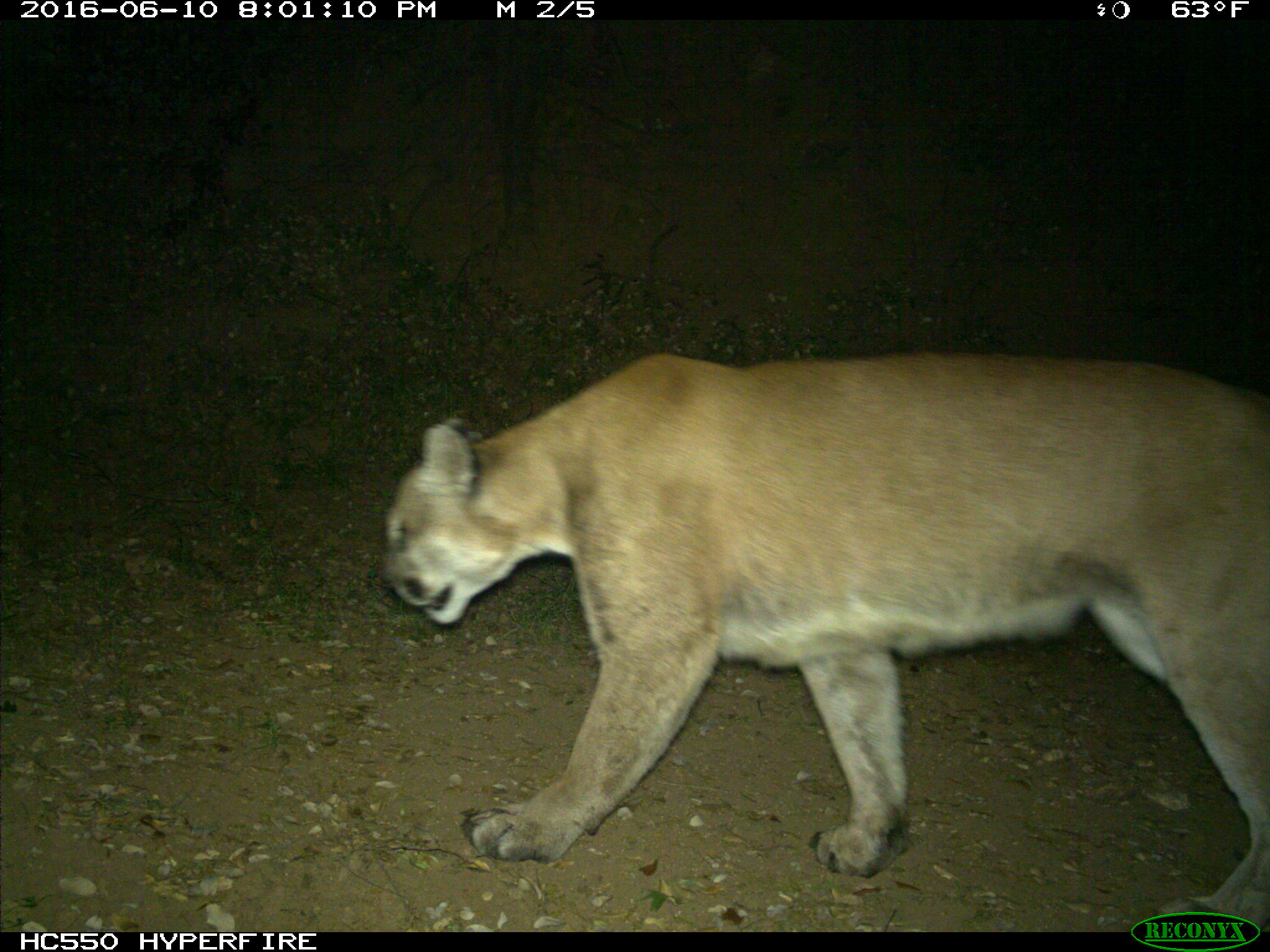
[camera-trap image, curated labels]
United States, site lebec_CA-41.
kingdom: Animalia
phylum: Chordata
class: Mammalia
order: Carnivora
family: Felidae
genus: Puma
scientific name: Puma concolor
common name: mountain lion